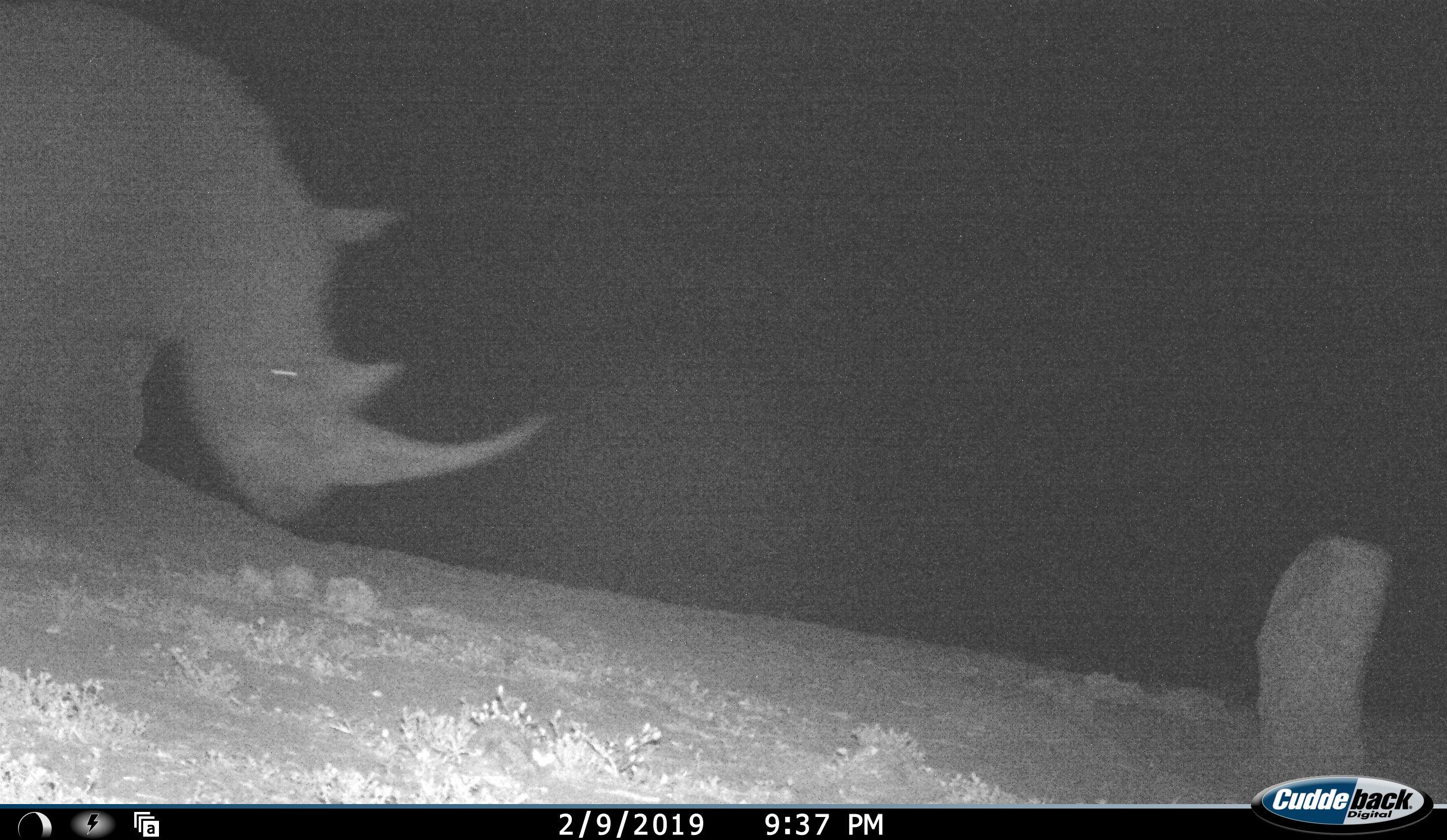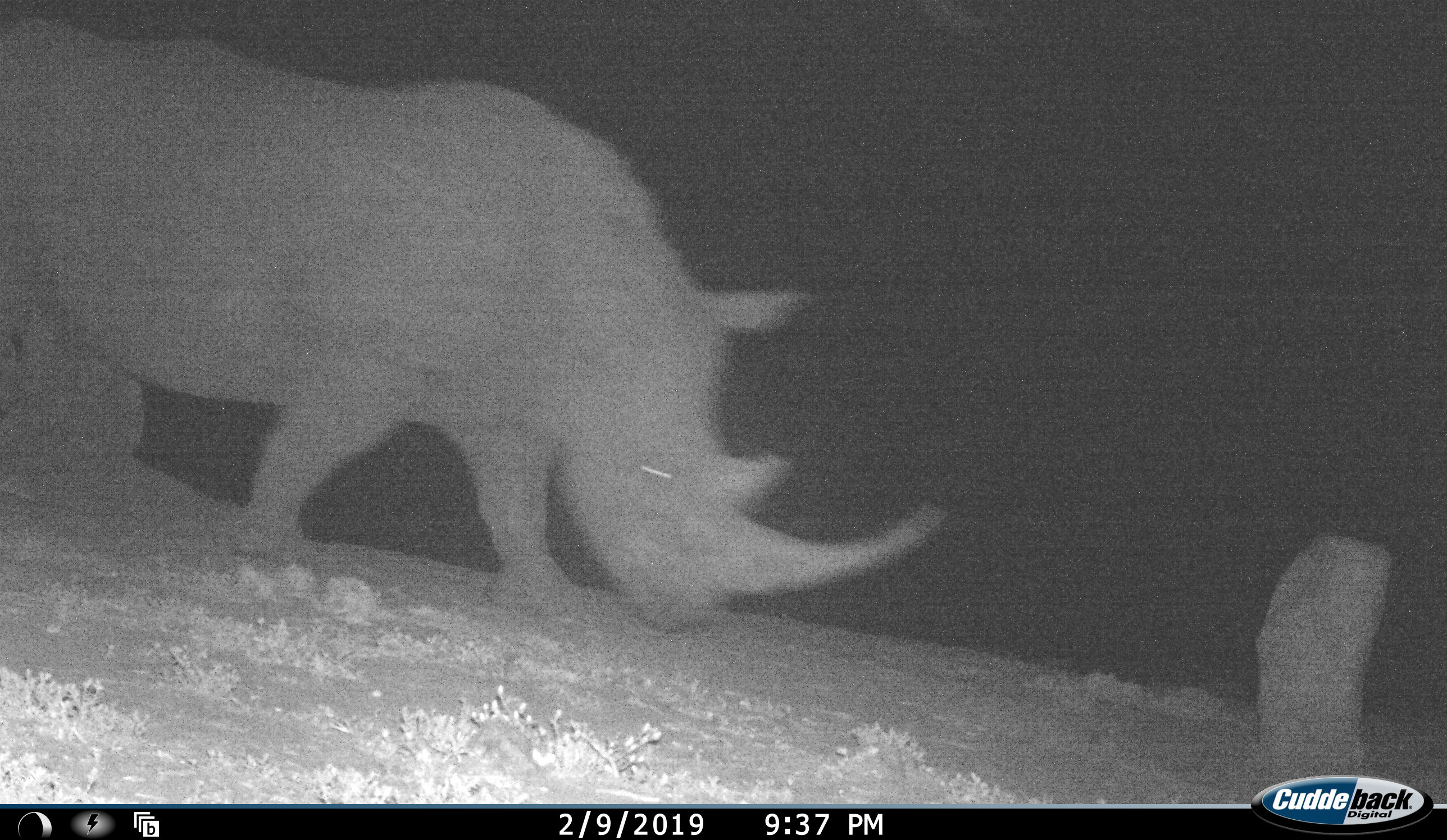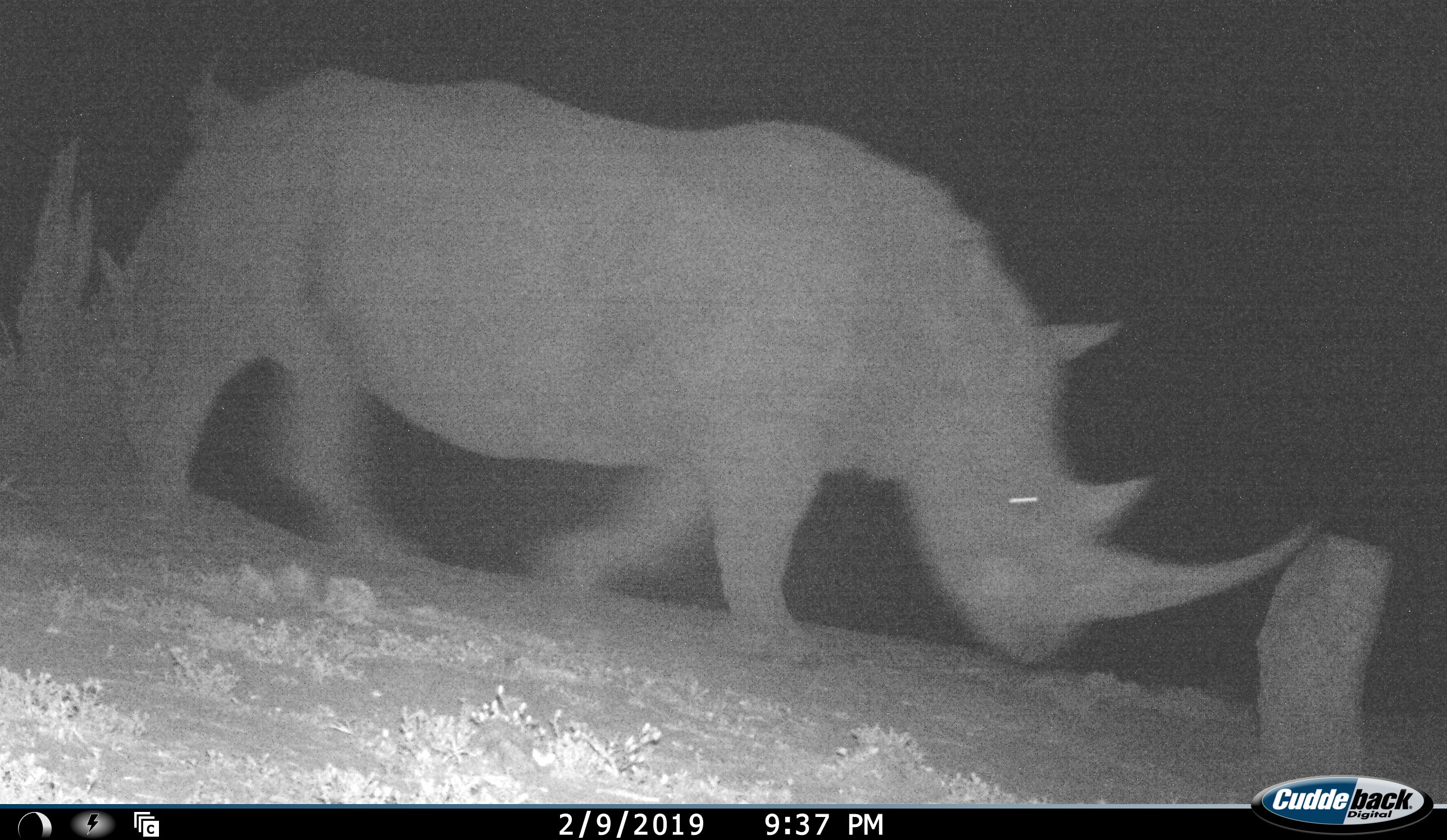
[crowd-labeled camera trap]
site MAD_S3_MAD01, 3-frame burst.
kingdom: Animalia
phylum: Chordata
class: Mammalia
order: Perissodactyla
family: Rhinocerotidae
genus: Ceratotherium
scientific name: Ceratotherium simum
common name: white rhinoceros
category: rhinoceroswhite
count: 1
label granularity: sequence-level